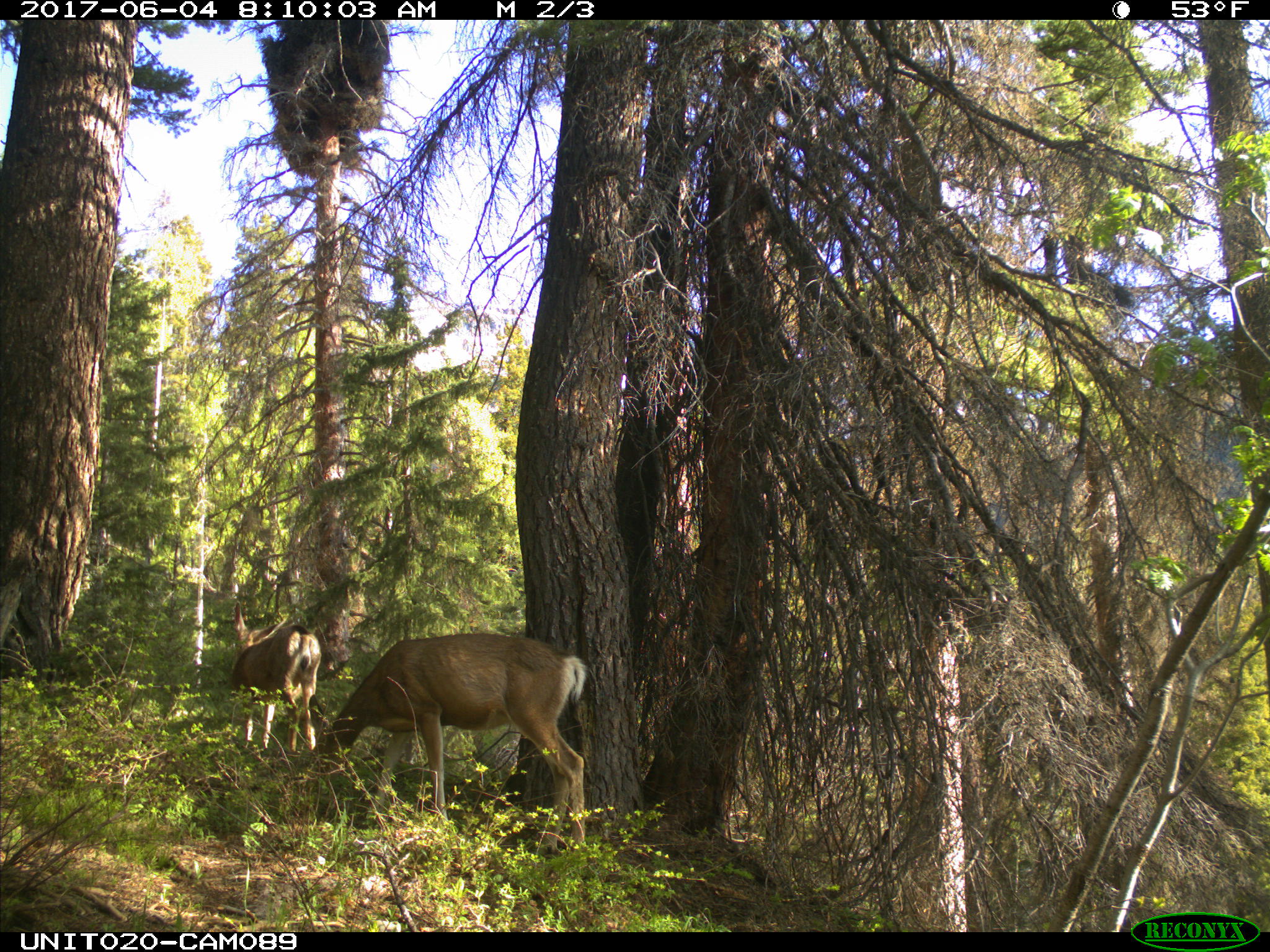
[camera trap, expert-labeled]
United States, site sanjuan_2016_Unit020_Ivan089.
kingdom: Animalia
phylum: Chordata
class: Mammalia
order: Artiodactyla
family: Cervidae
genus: Odocoileus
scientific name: Odocoileus hemionus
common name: mule deer